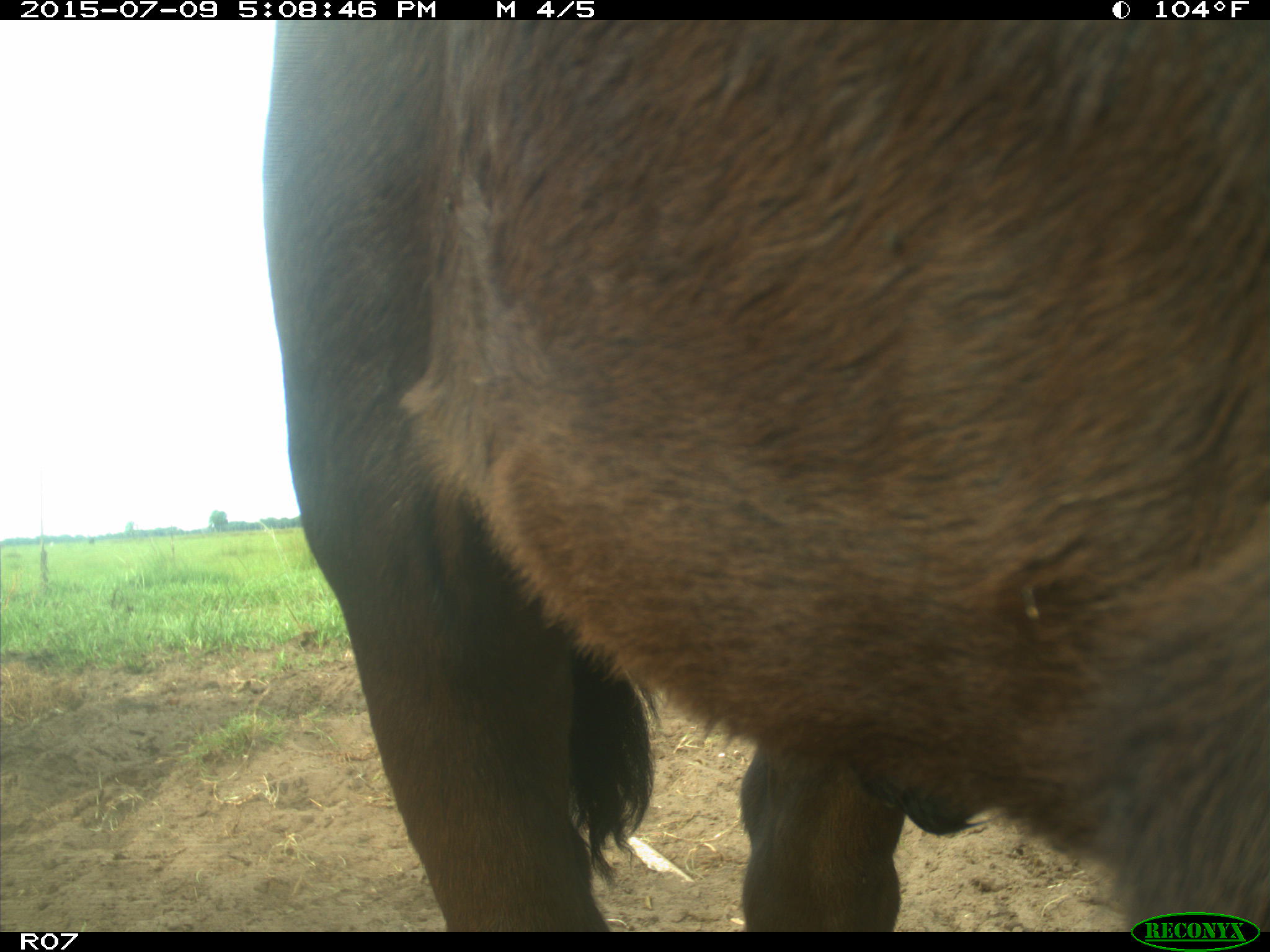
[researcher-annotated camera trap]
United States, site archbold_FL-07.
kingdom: Animalia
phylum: Chordata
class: Mammalia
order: Artiodactyla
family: Bovidae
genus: Bos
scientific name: Bos taurus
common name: domestic cow